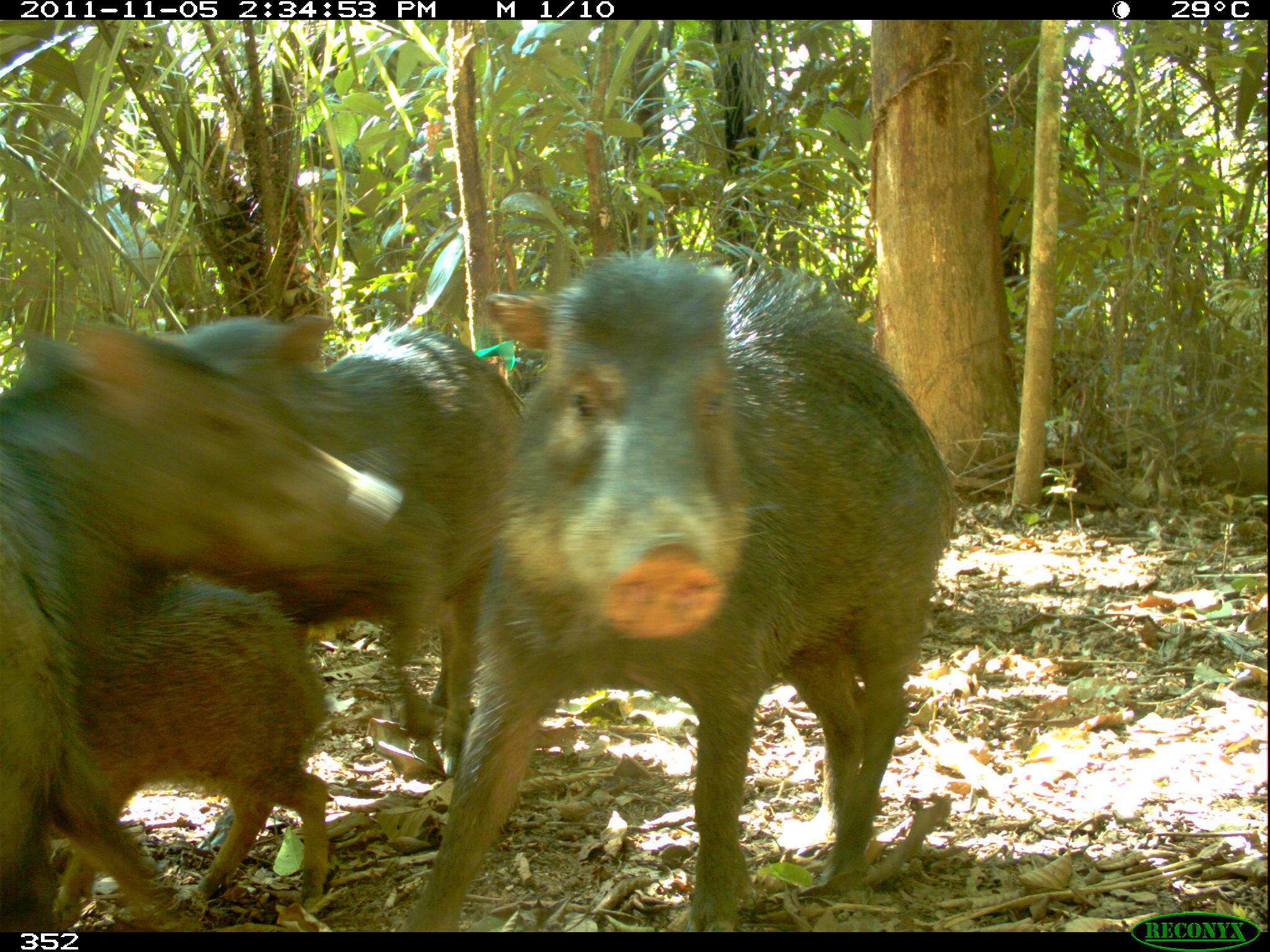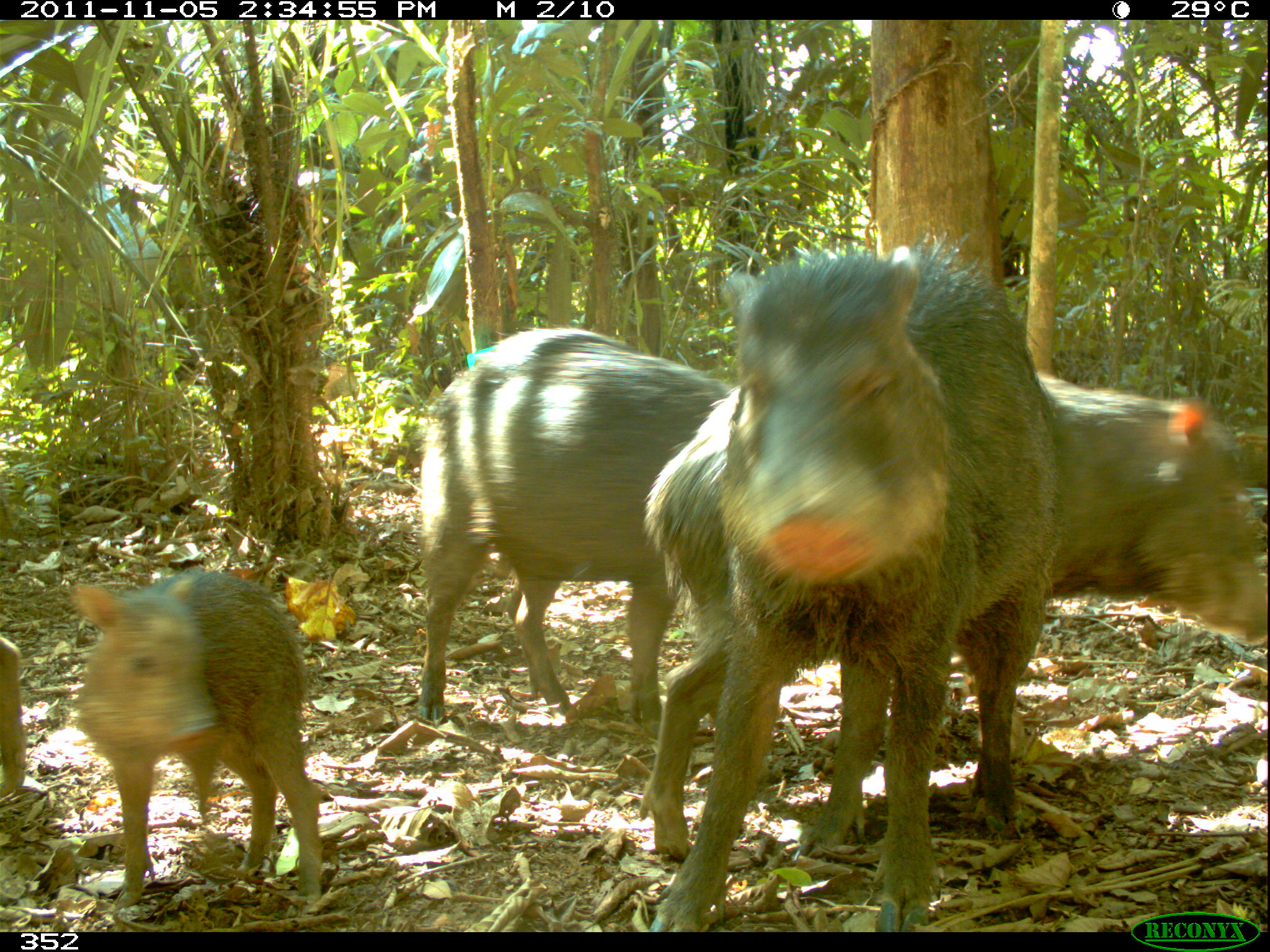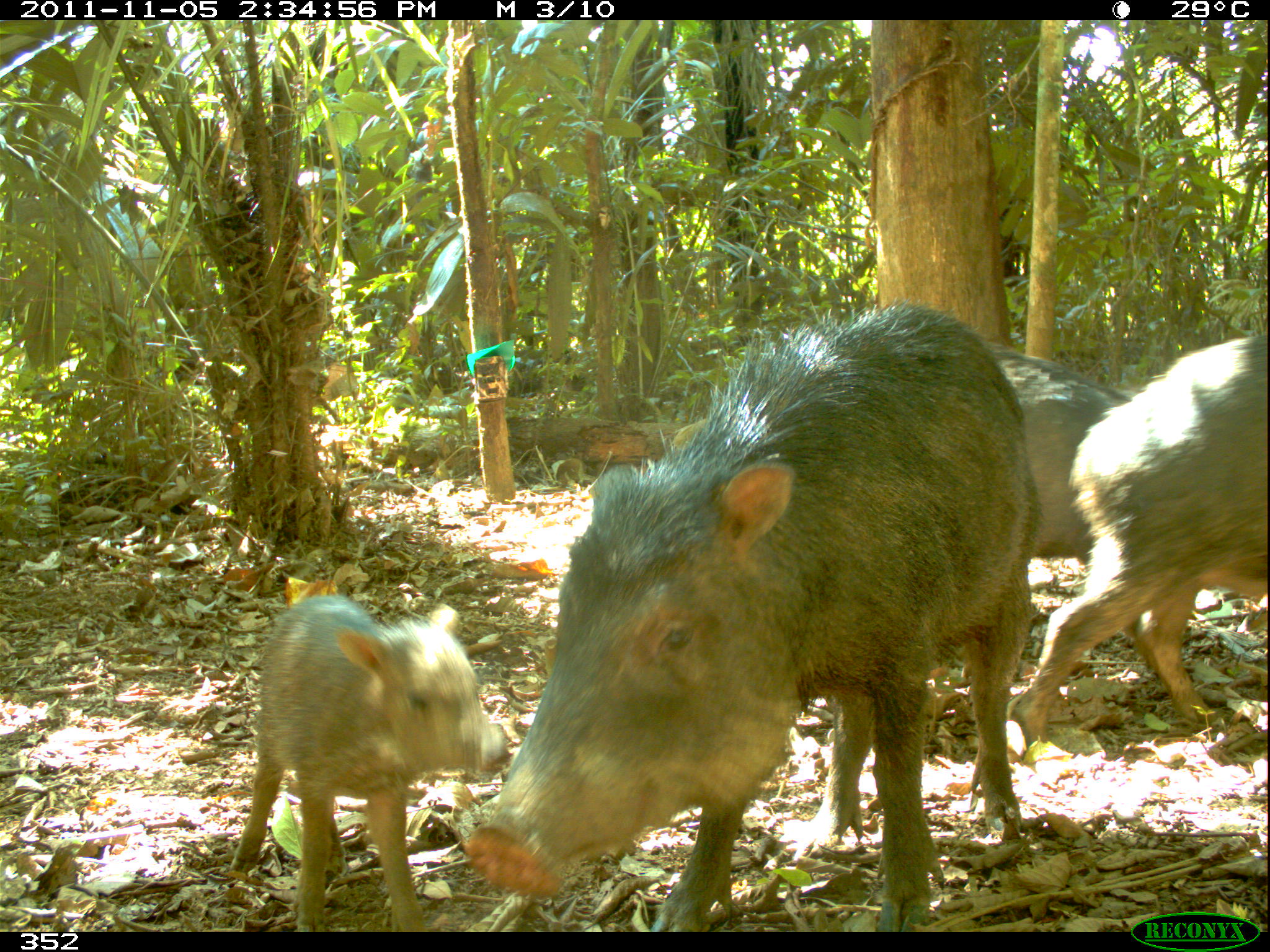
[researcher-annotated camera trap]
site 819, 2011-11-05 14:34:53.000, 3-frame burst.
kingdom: Animalia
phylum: Chordata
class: Mammalia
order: Artiodactyla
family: Tayassuidae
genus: Tayassu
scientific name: Tayassu pecari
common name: white-lipped peccary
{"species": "Tayassu pecari (white-lipped peccary)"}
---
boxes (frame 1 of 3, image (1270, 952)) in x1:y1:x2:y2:
tayassu pecari: 406:251:962:932; 0:314:477:929; 120:311:523:768; 50:584:329:918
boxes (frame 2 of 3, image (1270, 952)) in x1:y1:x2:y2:
tayassu pecari: 636:369:1265:863; 643:231:1068:932; 413:328:732:716; 71:568:338:909; 0:628:34:794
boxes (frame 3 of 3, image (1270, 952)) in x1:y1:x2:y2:
tayassu pecari: 462:307:1042:932; 1010:329:1270:766; 228:592:511:932; 1003:337:1132:660